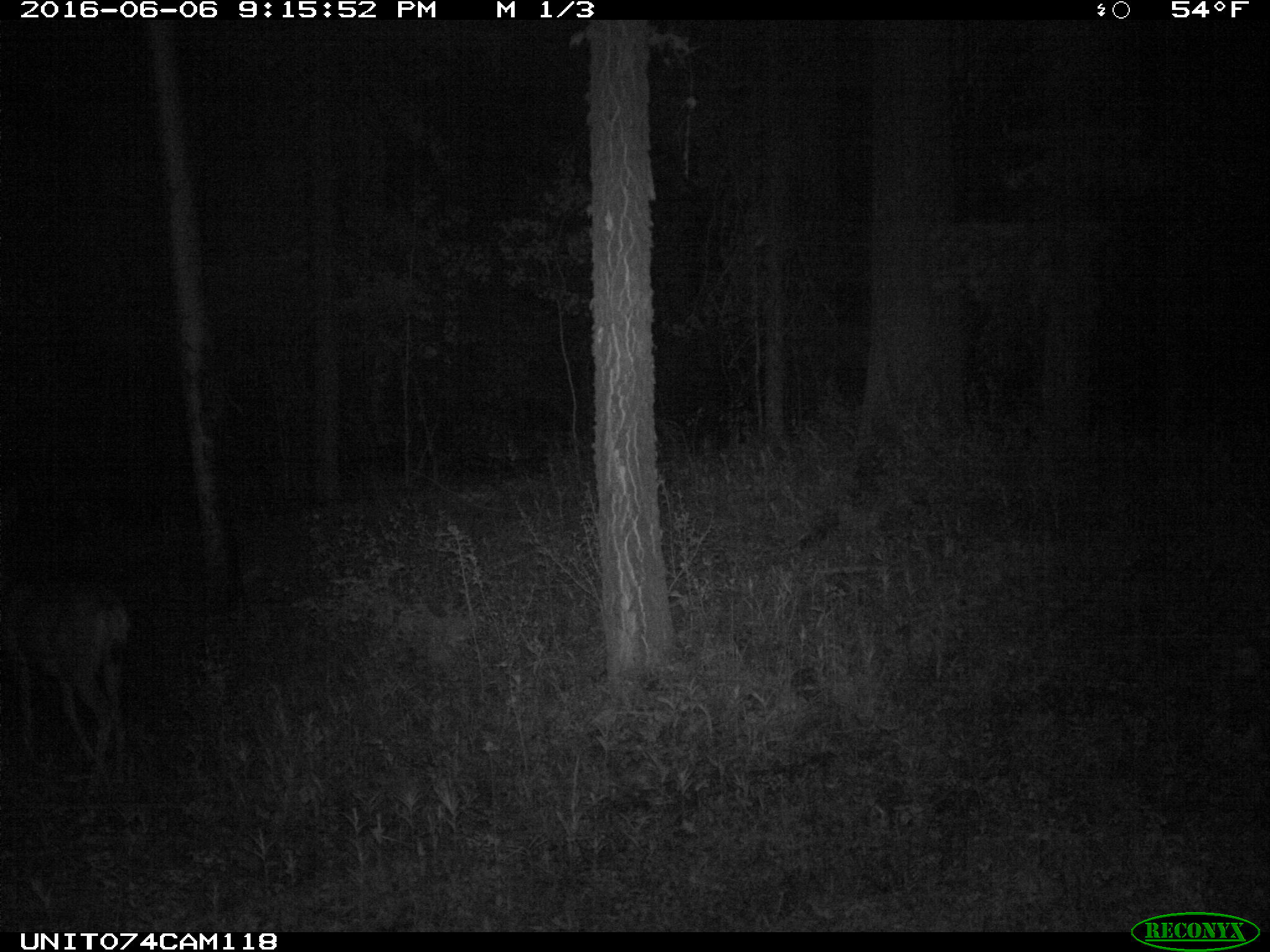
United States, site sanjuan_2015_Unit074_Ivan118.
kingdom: Animalia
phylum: Chordata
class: Mammalia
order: Artiodactyla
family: Cervidae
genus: Odocoileus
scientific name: Odocoileus hemionus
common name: mule deer